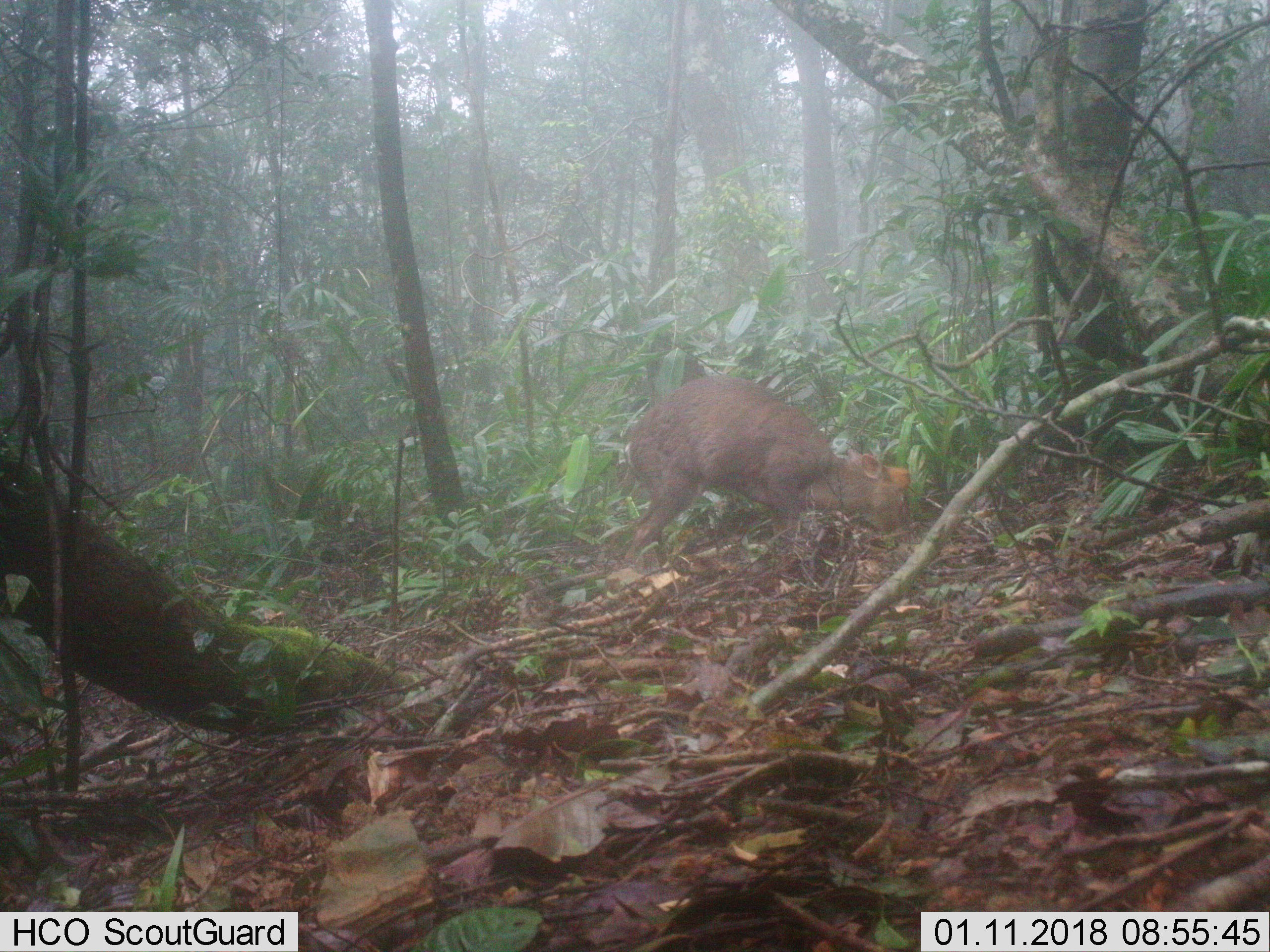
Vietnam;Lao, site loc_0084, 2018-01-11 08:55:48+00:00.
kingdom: Animalia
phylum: Chordata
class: Mammalia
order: Artiodactyla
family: Cervidae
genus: Muntiacus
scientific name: Muntiacus rooseveltorum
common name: roosevelt's muntjac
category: roosevelts muntjac group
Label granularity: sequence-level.